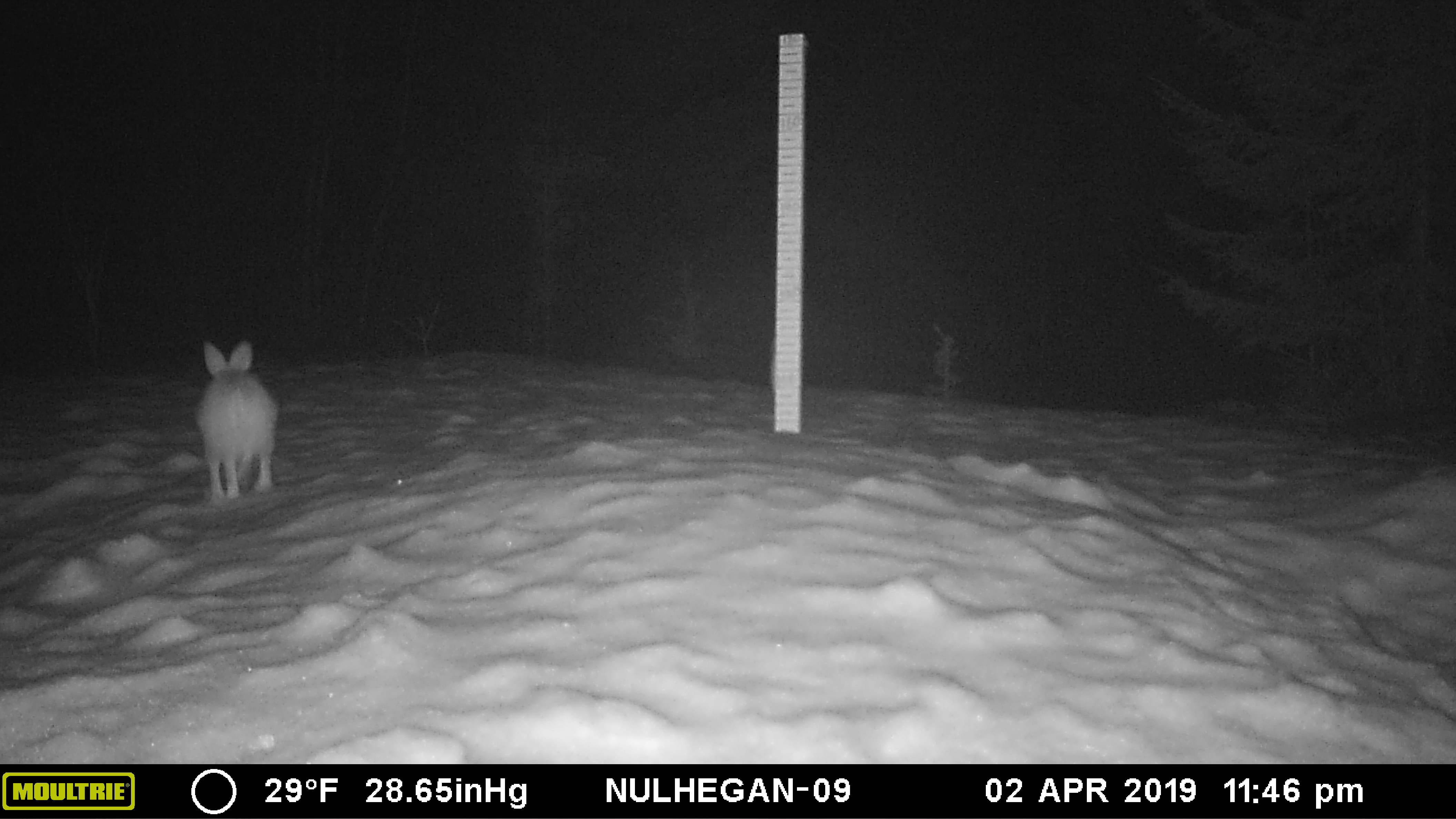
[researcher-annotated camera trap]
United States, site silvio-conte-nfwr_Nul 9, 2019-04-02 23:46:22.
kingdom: Animalia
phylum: Chordata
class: Mammalia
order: Lagomorpha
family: Leporidae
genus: Lepus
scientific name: Lepus americanus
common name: snowshoe hare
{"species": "snowshoe hare (Lepus americanus)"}